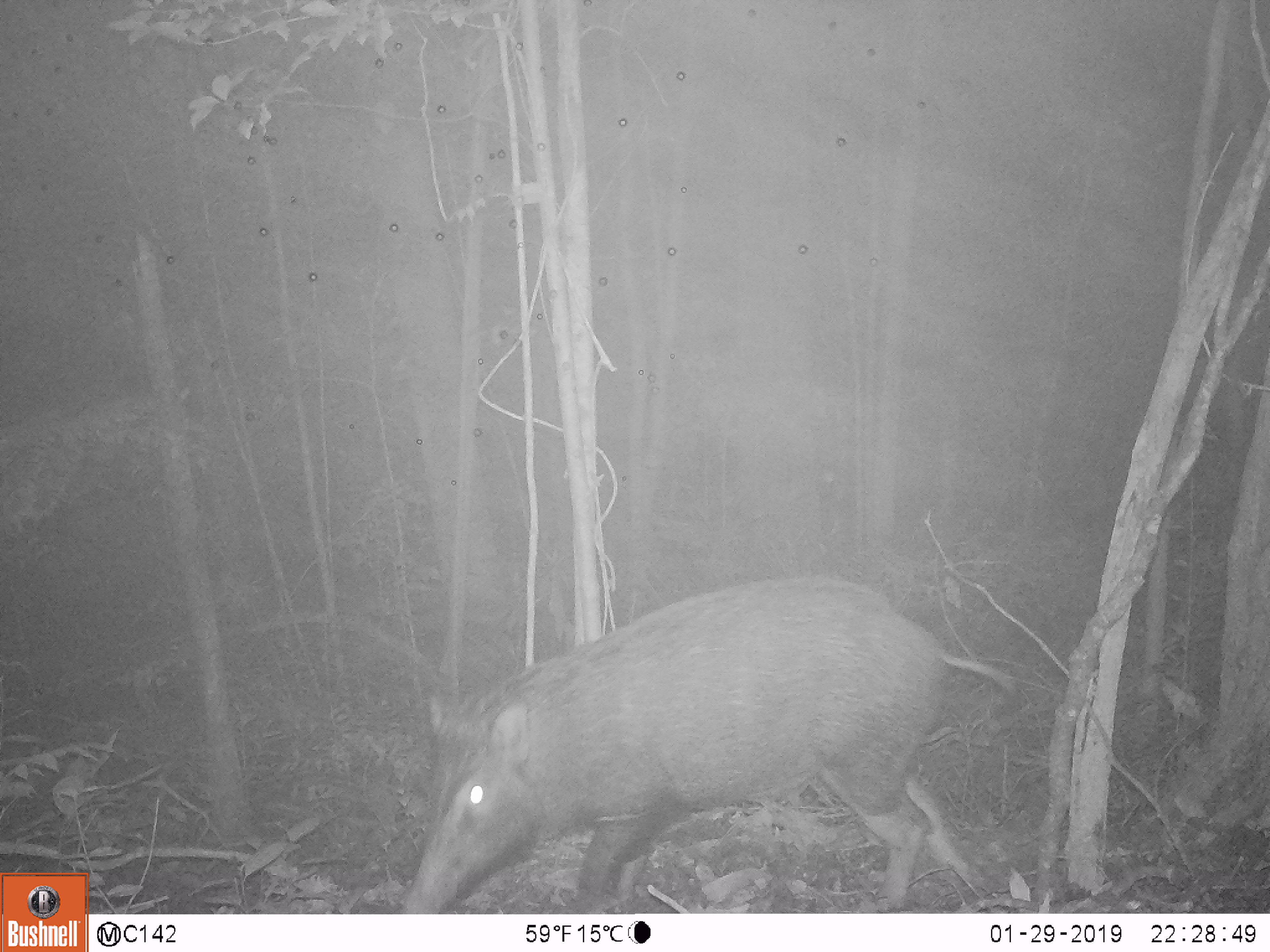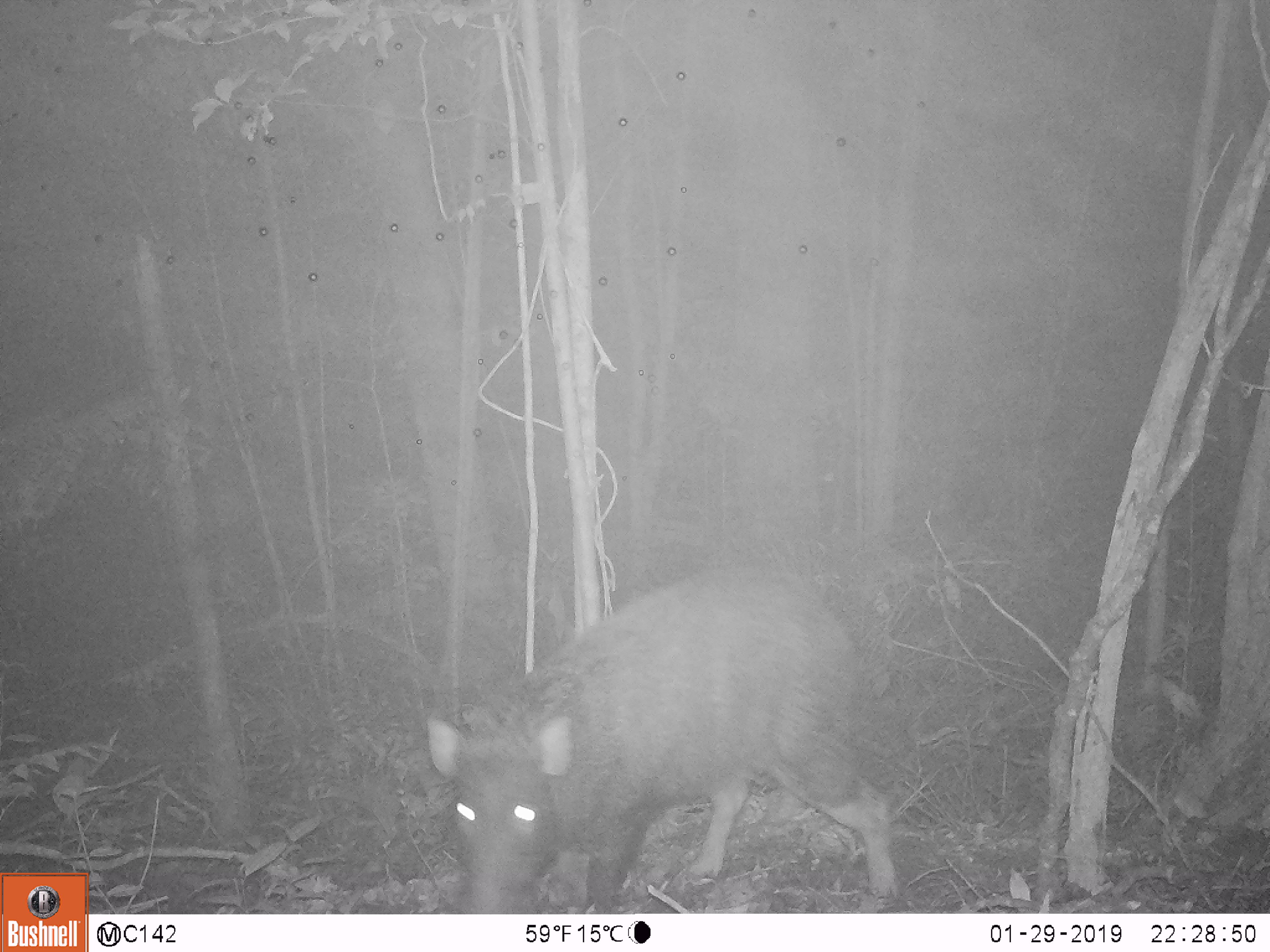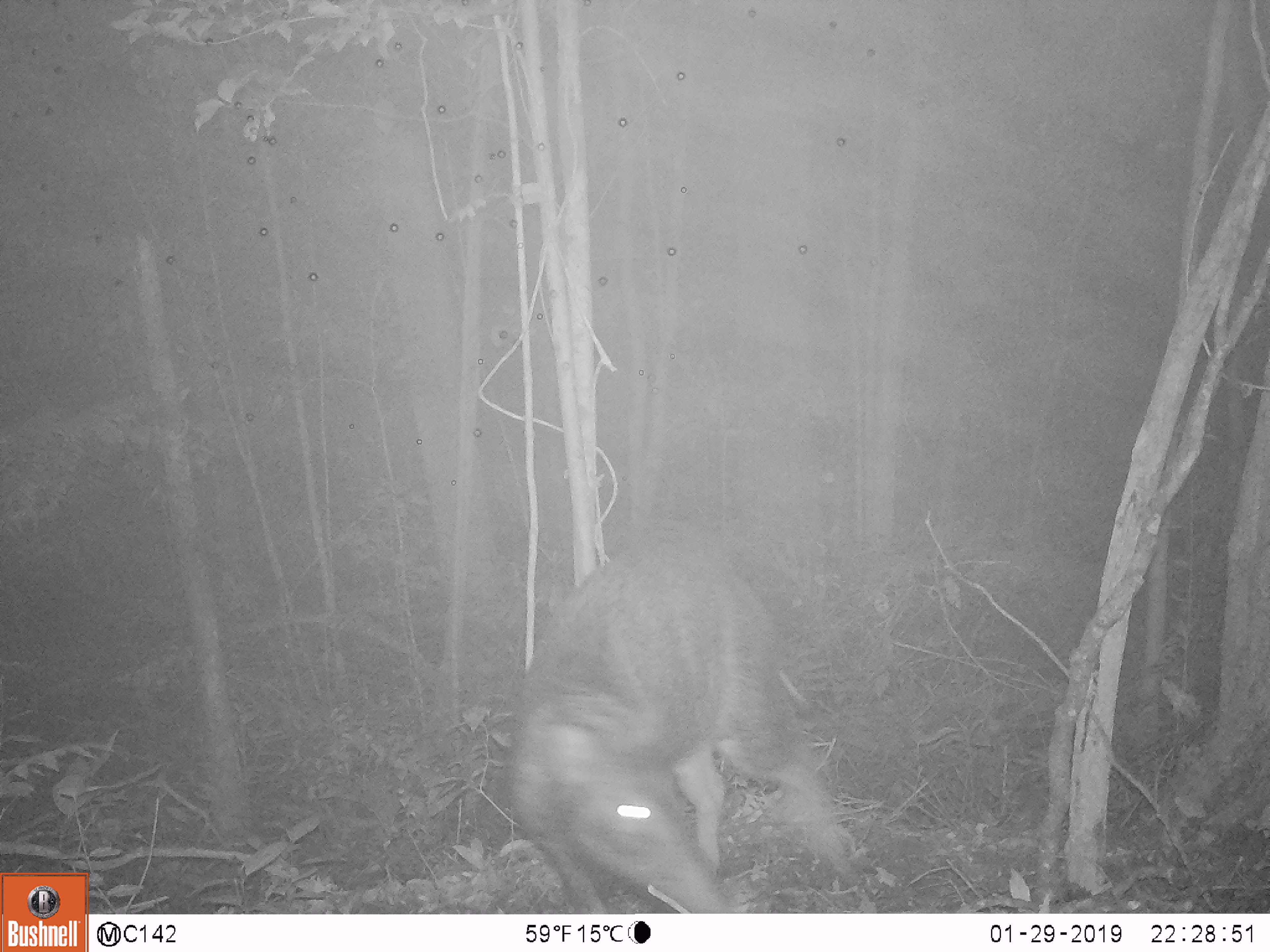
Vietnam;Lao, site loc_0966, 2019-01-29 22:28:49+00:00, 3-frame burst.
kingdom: Animalia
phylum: Chordata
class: Mammalia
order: Artiodactyla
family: Suidae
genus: Sus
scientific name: Sus scrofa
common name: eurasian wild pig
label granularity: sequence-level